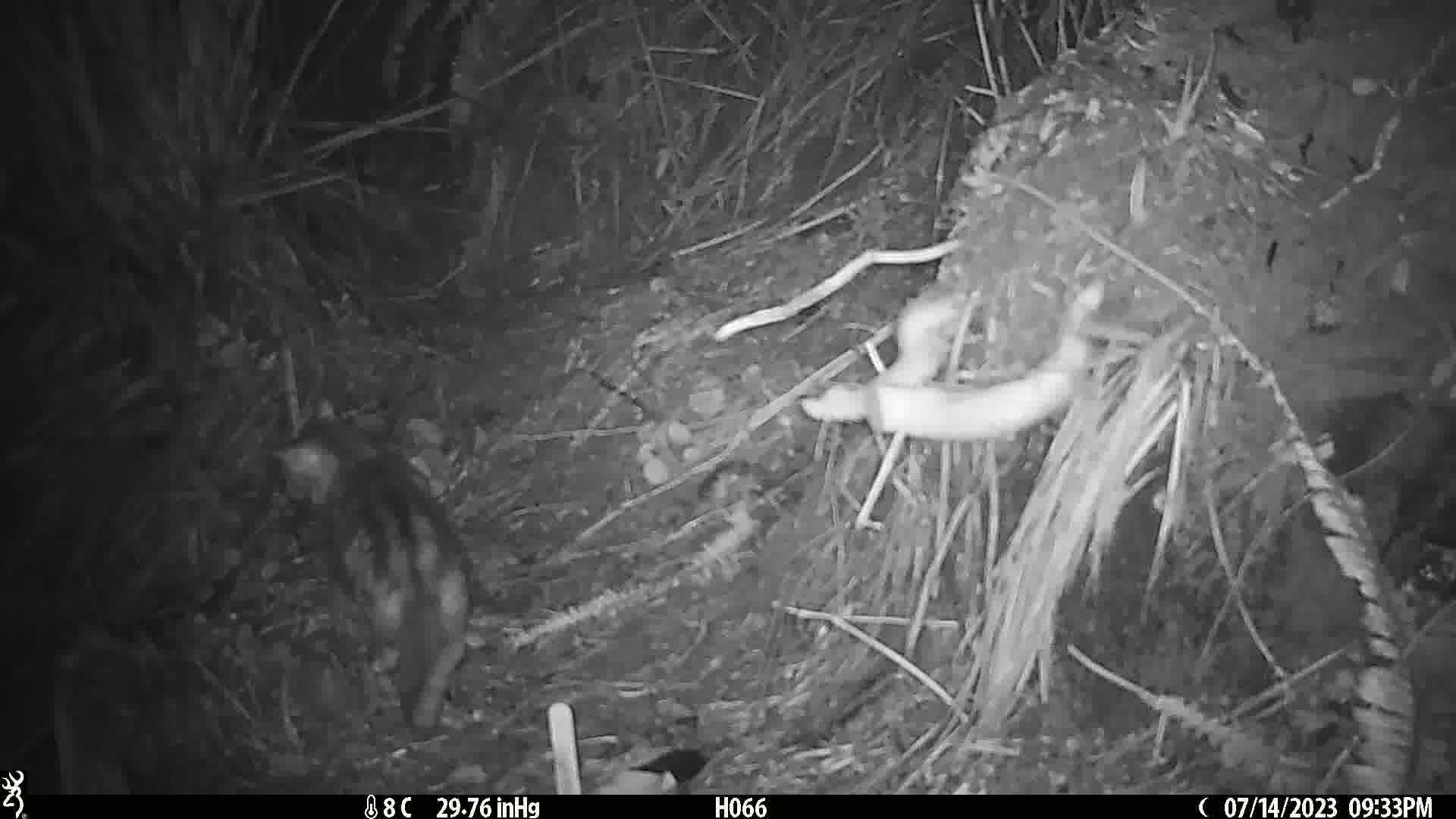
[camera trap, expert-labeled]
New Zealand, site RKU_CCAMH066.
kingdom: Animalia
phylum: Chordata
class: Mammalia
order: Carnivora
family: Felidae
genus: Felis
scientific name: Felis catus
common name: domestic cat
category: cat